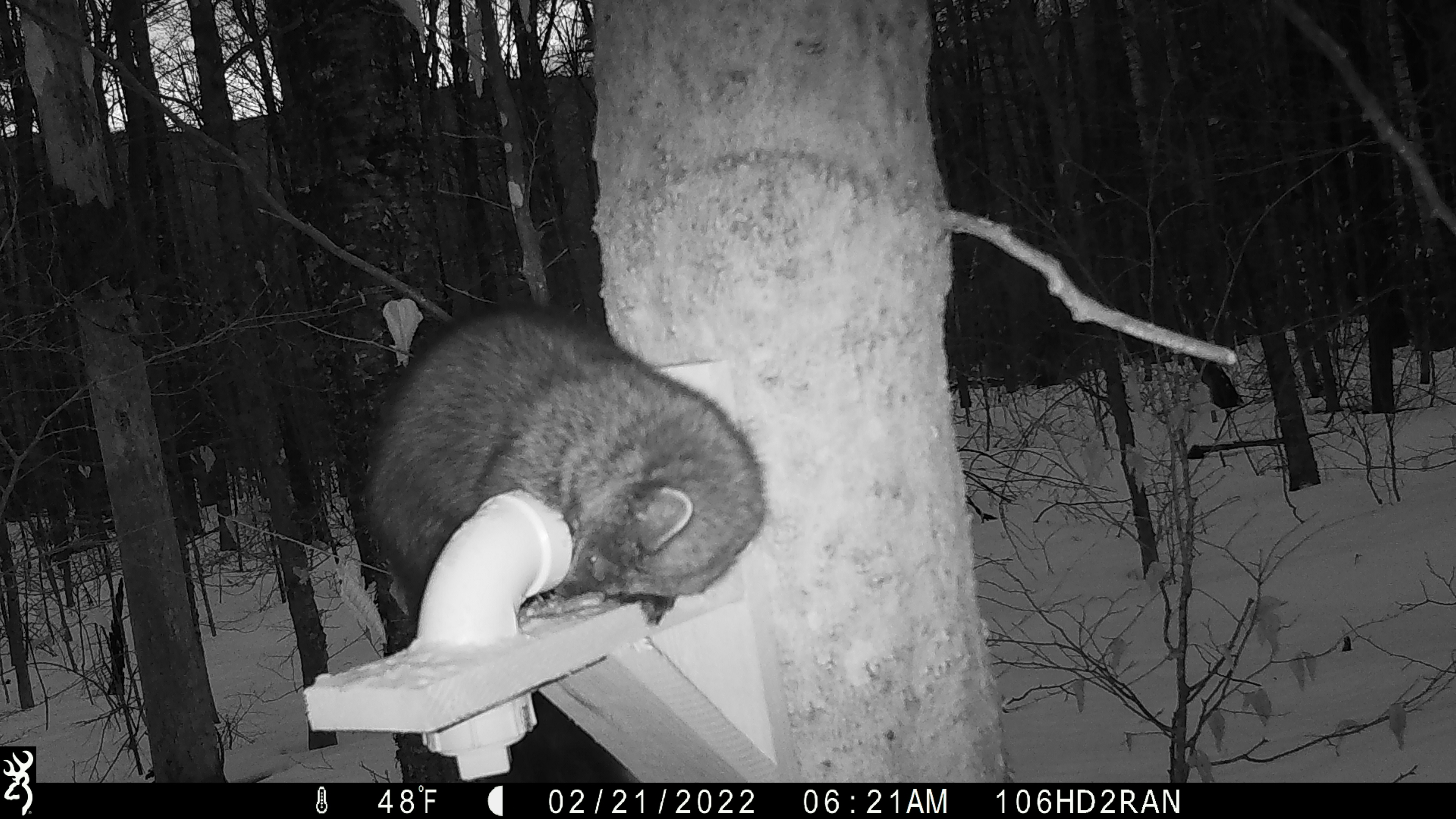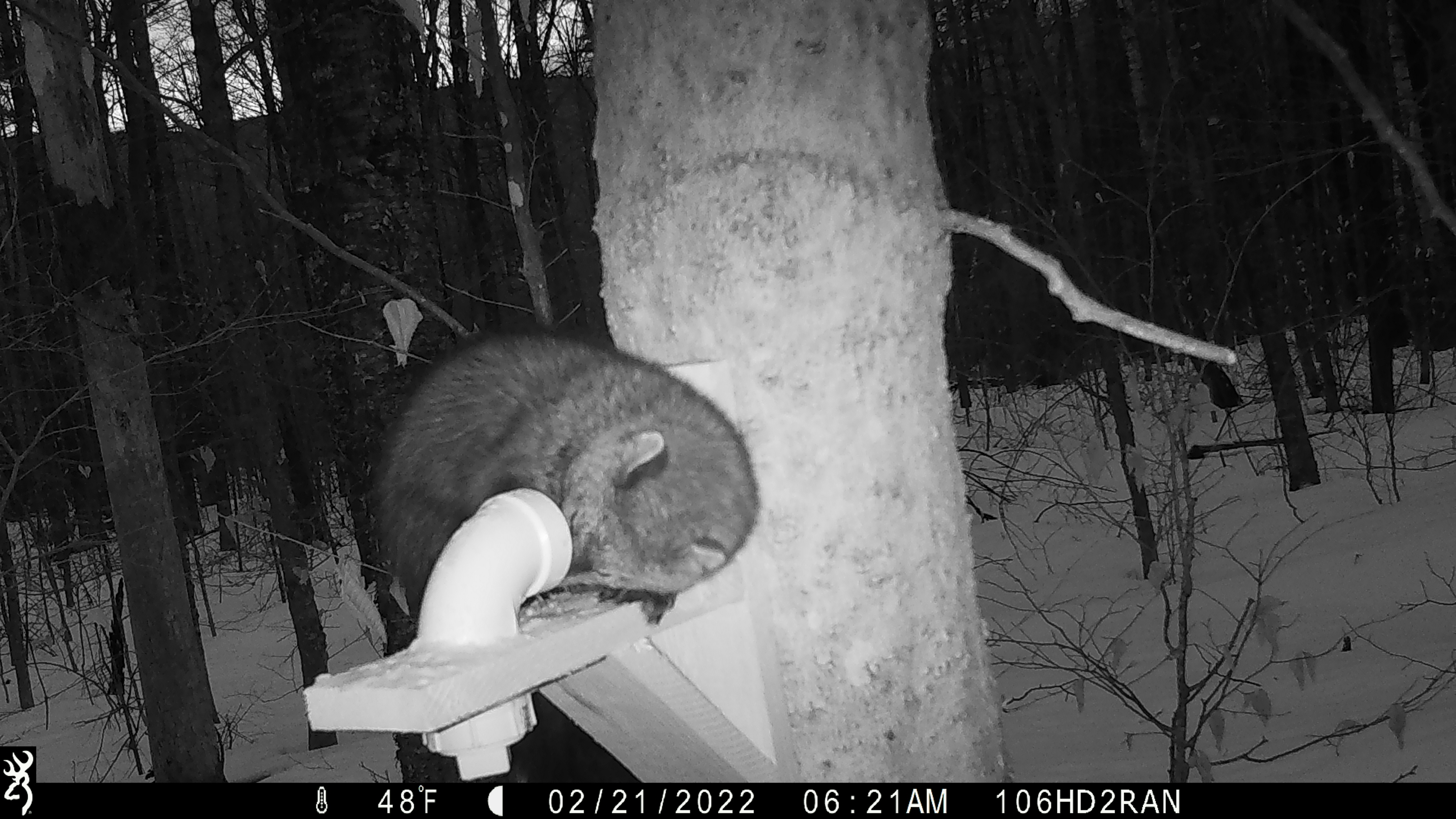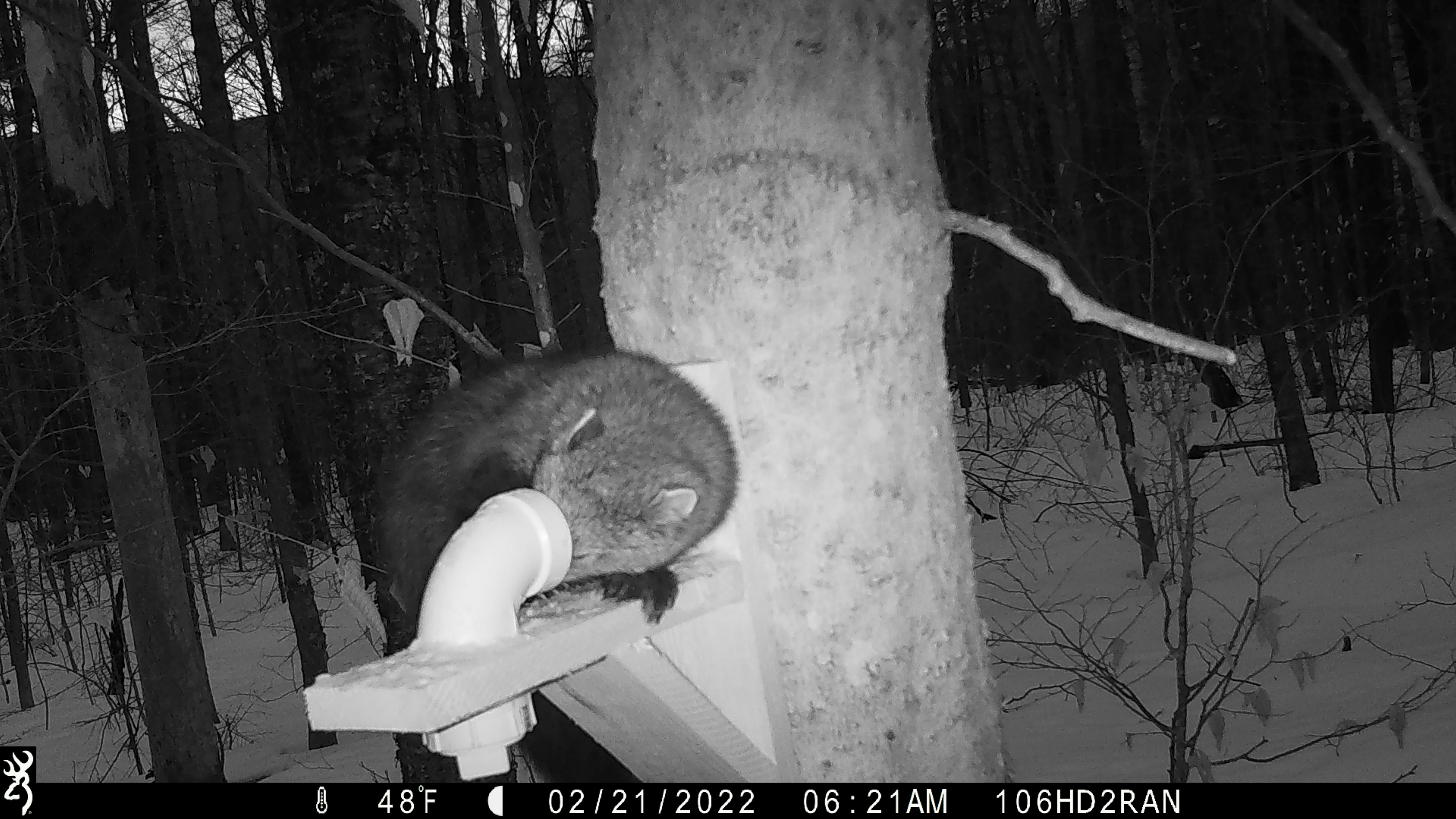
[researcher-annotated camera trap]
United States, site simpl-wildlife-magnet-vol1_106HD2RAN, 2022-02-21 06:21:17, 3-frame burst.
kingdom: Animalia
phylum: Chordata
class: Mammalia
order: Carnivora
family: Mustelidae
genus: Pekania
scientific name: Pekania pennanti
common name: fisher